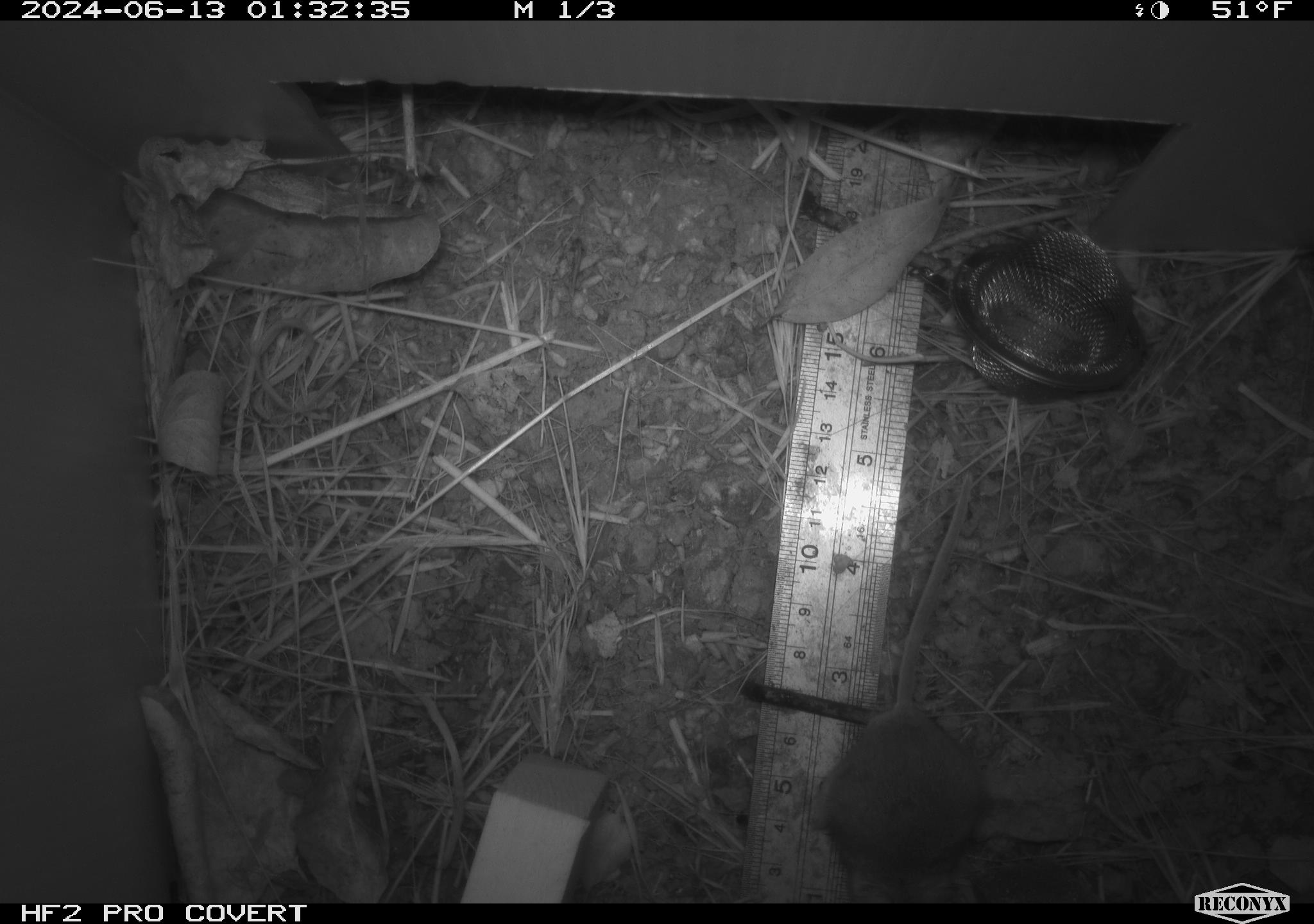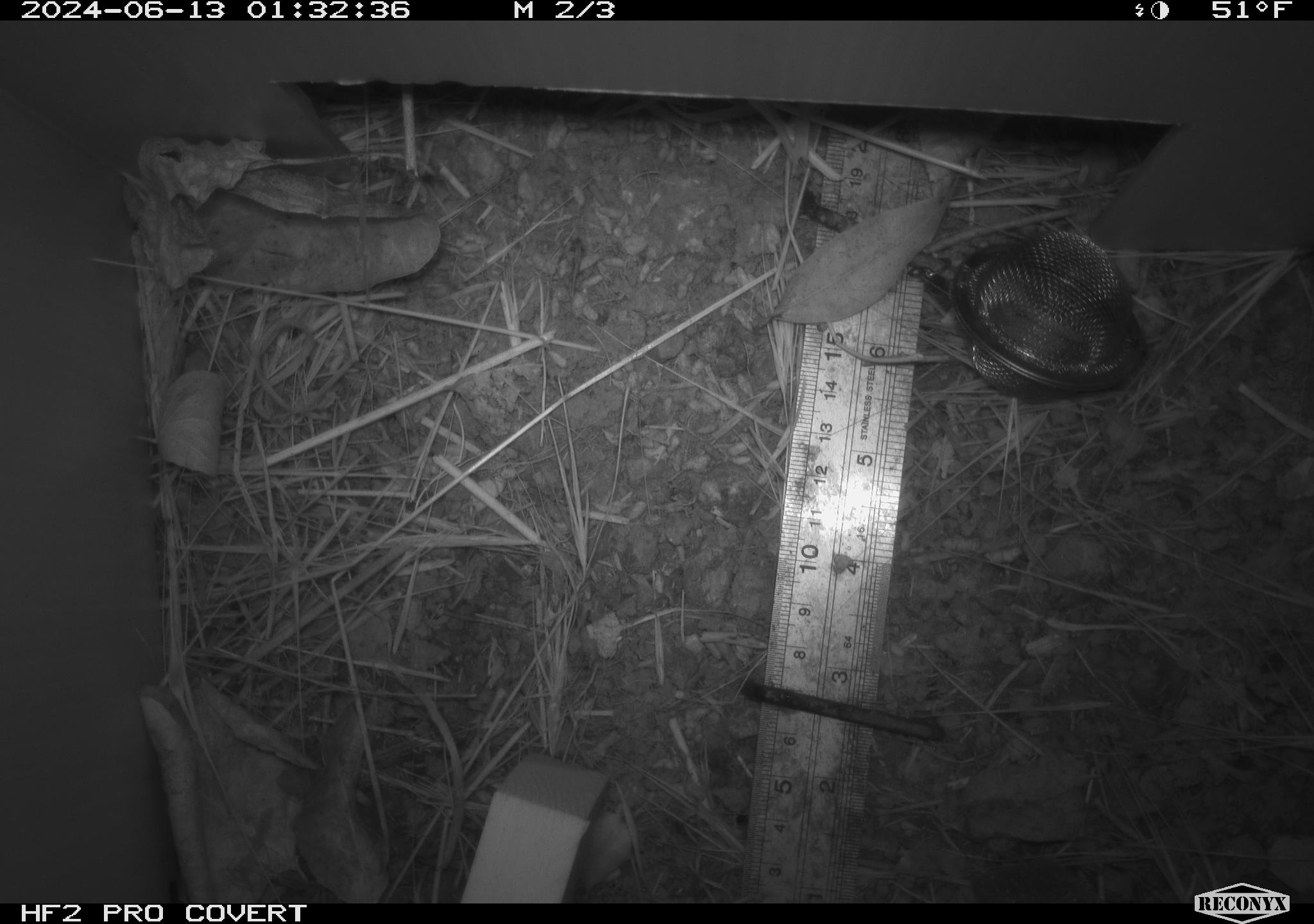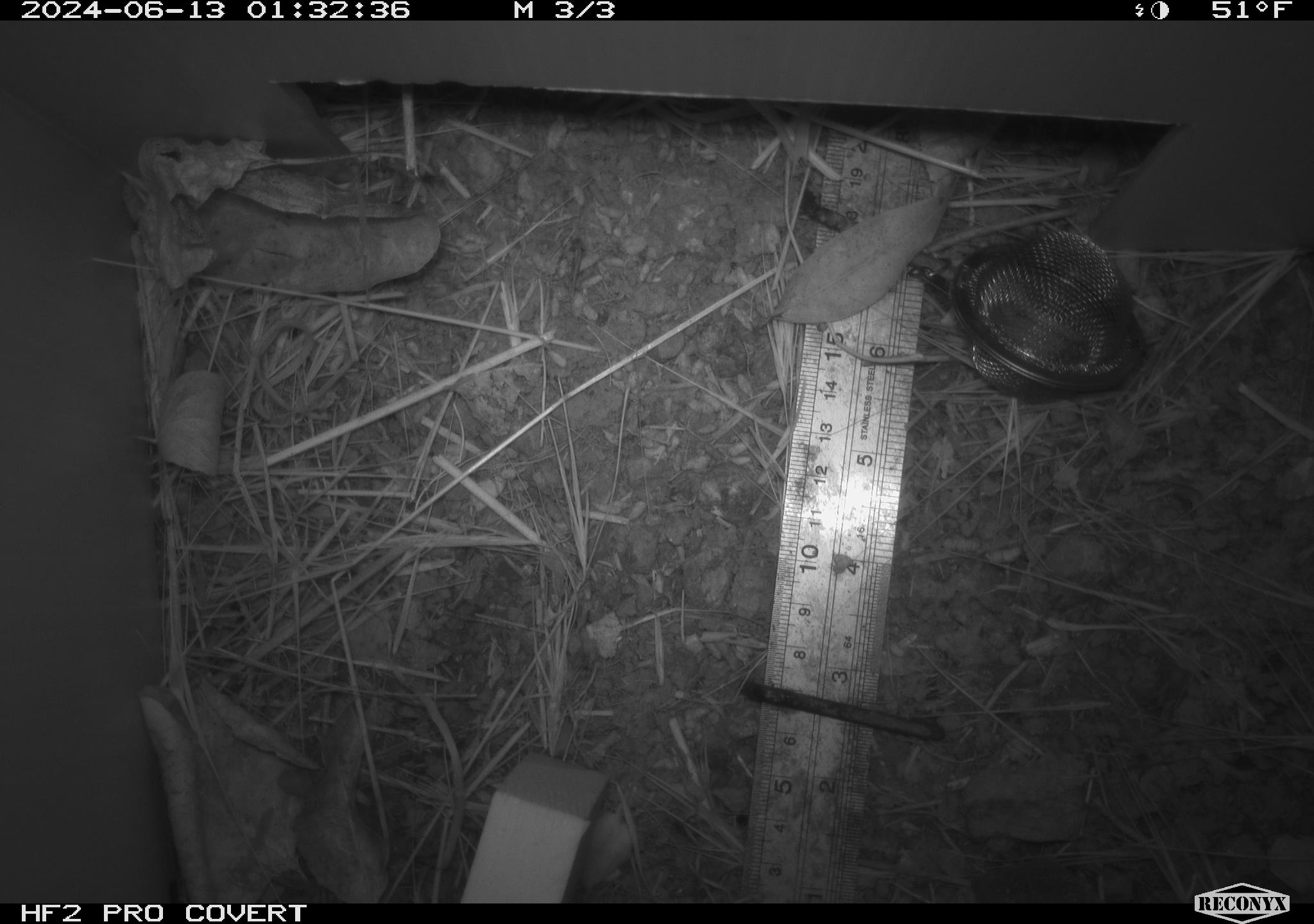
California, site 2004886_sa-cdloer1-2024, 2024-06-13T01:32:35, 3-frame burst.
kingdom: Animalia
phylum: Chordata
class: Mammalia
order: Rodentia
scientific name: Rodentia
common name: mouse species